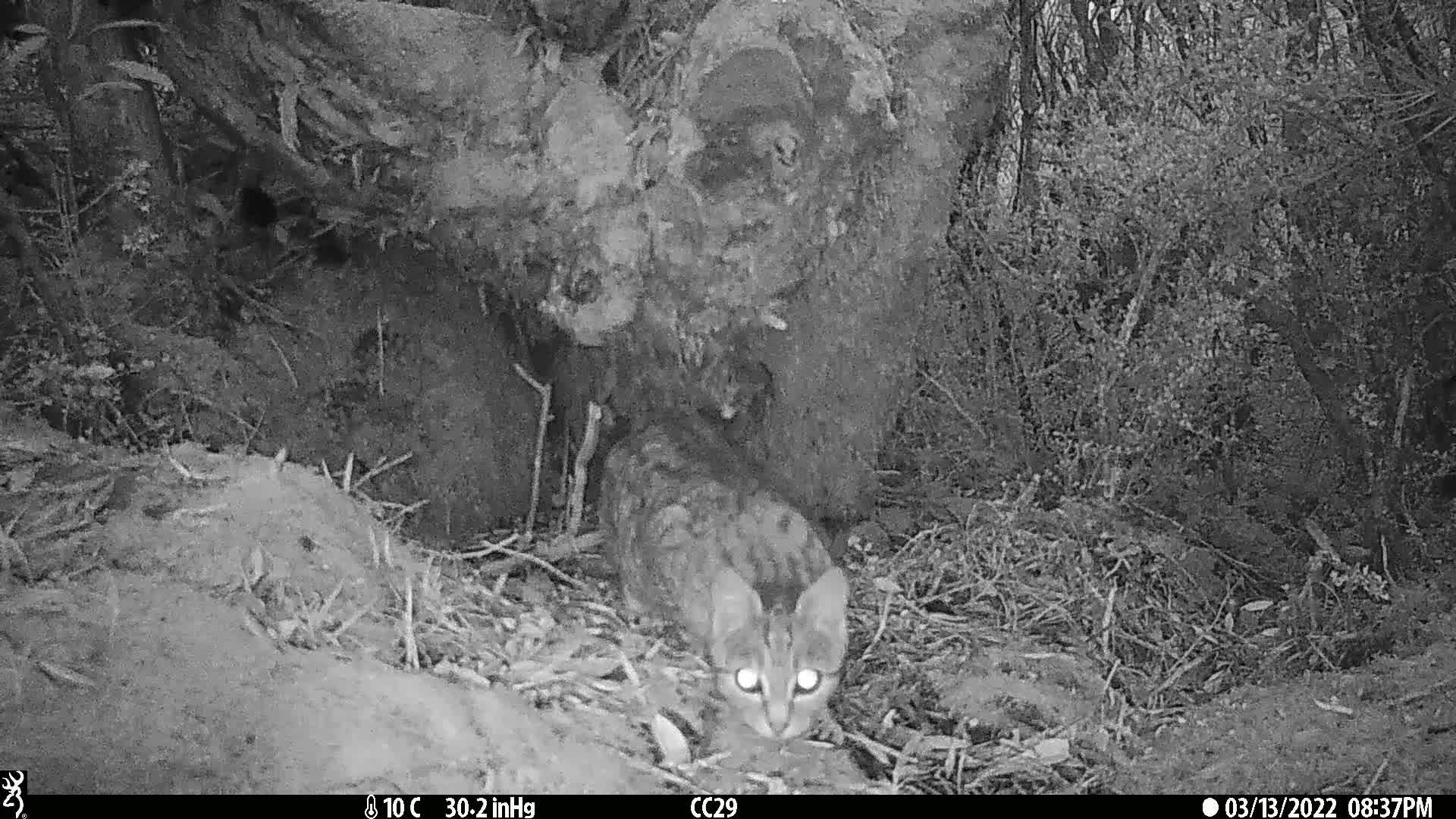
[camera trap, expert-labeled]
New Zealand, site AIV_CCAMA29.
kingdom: Animalia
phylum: Chordata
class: Mammalia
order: Carnivora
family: Felidae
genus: Felis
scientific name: Felis catus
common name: domestic cat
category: cat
Cat (domestic cat) (Felis catus).